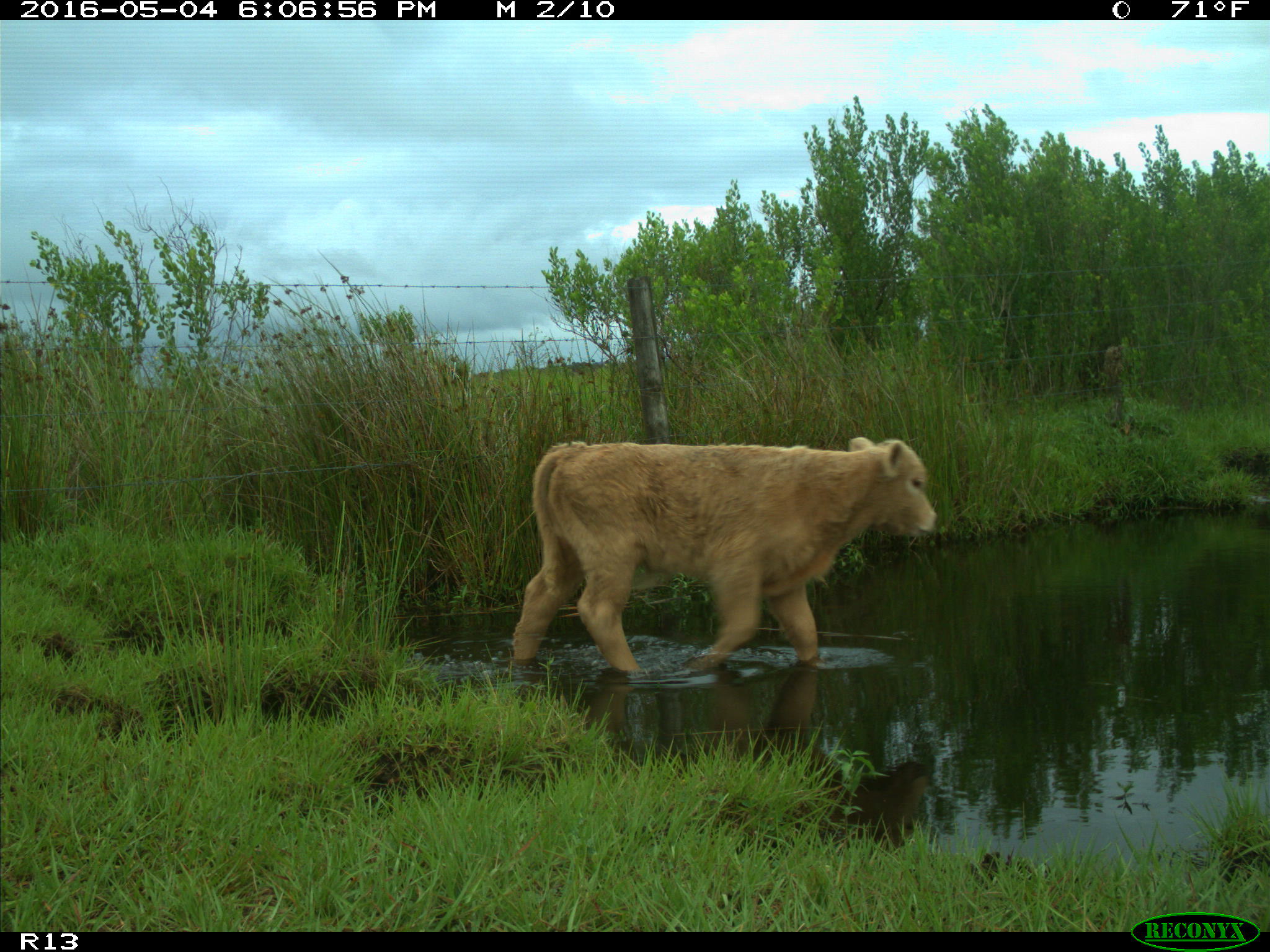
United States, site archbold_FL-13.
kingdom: Animalia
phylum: Chordata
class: Mammalia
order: Artiodactyla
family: Bovidae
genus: Bos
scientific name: Bos taurus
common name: domestic cow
Bos taurus (domestic cow).